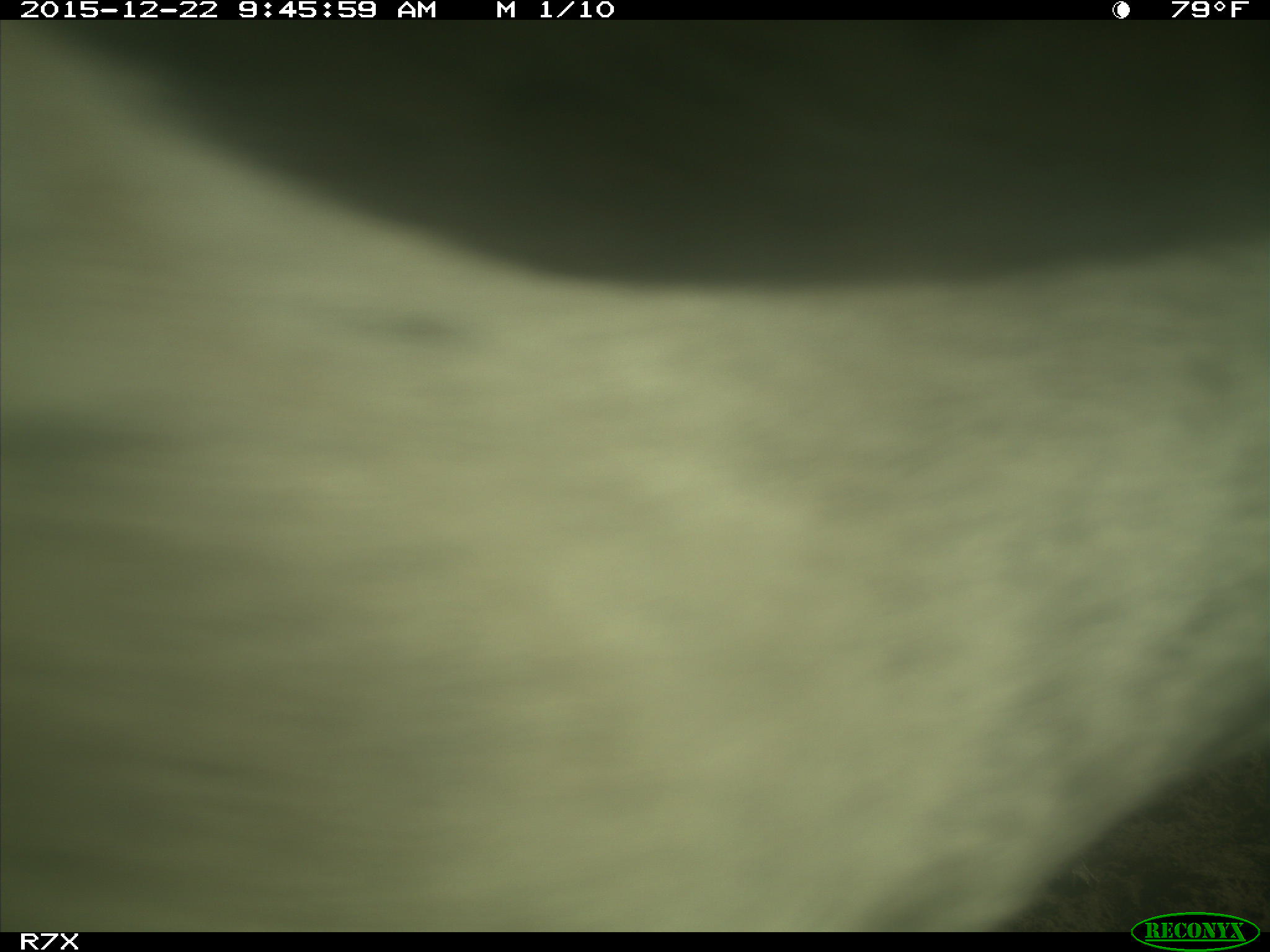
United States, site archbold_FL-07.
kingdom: Animalia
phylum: Chordata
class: Mammalia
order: Artiodactyla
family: Bovidae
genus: Bos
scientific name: Bos taurus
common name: domestic cow